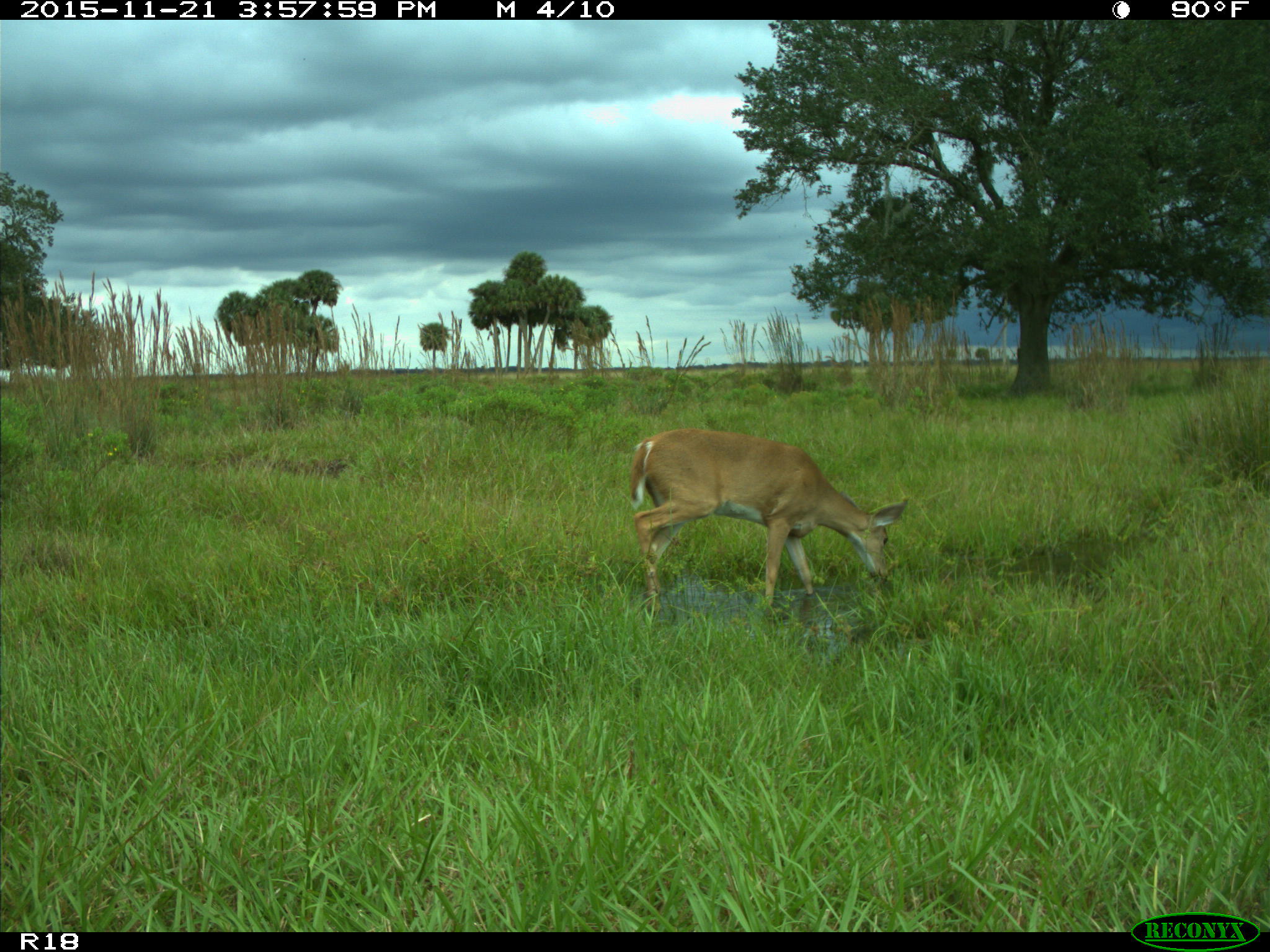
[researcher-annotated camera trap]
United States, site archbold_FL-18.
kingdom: Animalia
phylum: Chordata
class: Mammalia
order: Artiodactyla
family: Cervidae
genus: Odocoileus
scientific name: Odocoileus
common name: deer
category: unidentified deer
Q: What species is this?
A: Unidentified deer (deer) (Odocoileus).